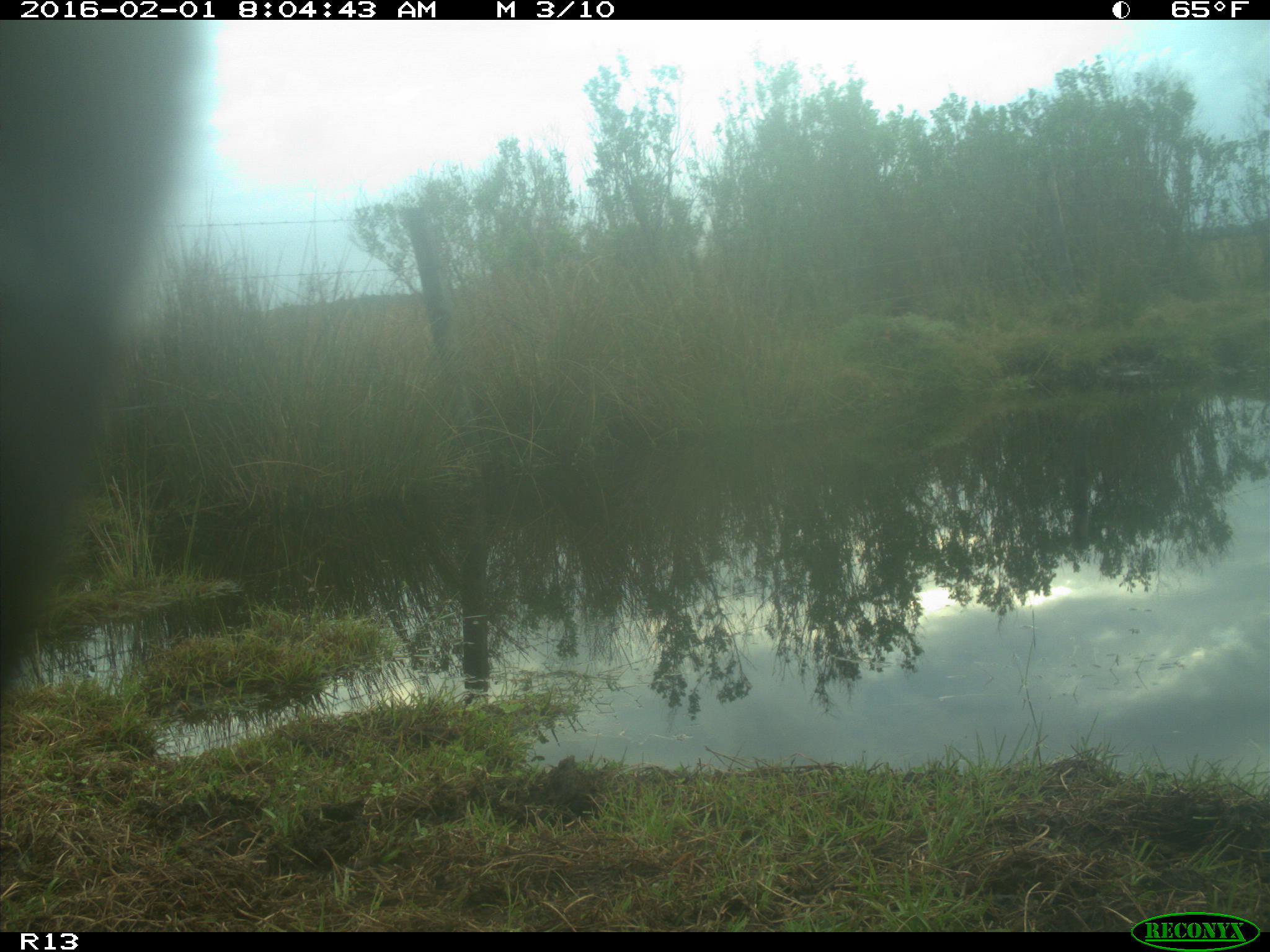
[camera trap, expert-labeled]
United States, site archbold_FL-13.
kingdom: Animalia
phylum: Chordata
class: Mammalia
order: Artiodactyla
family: Bovidae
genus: Bos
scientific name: Bos taurus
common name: domestic cow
Bos taurus (domestic cow).